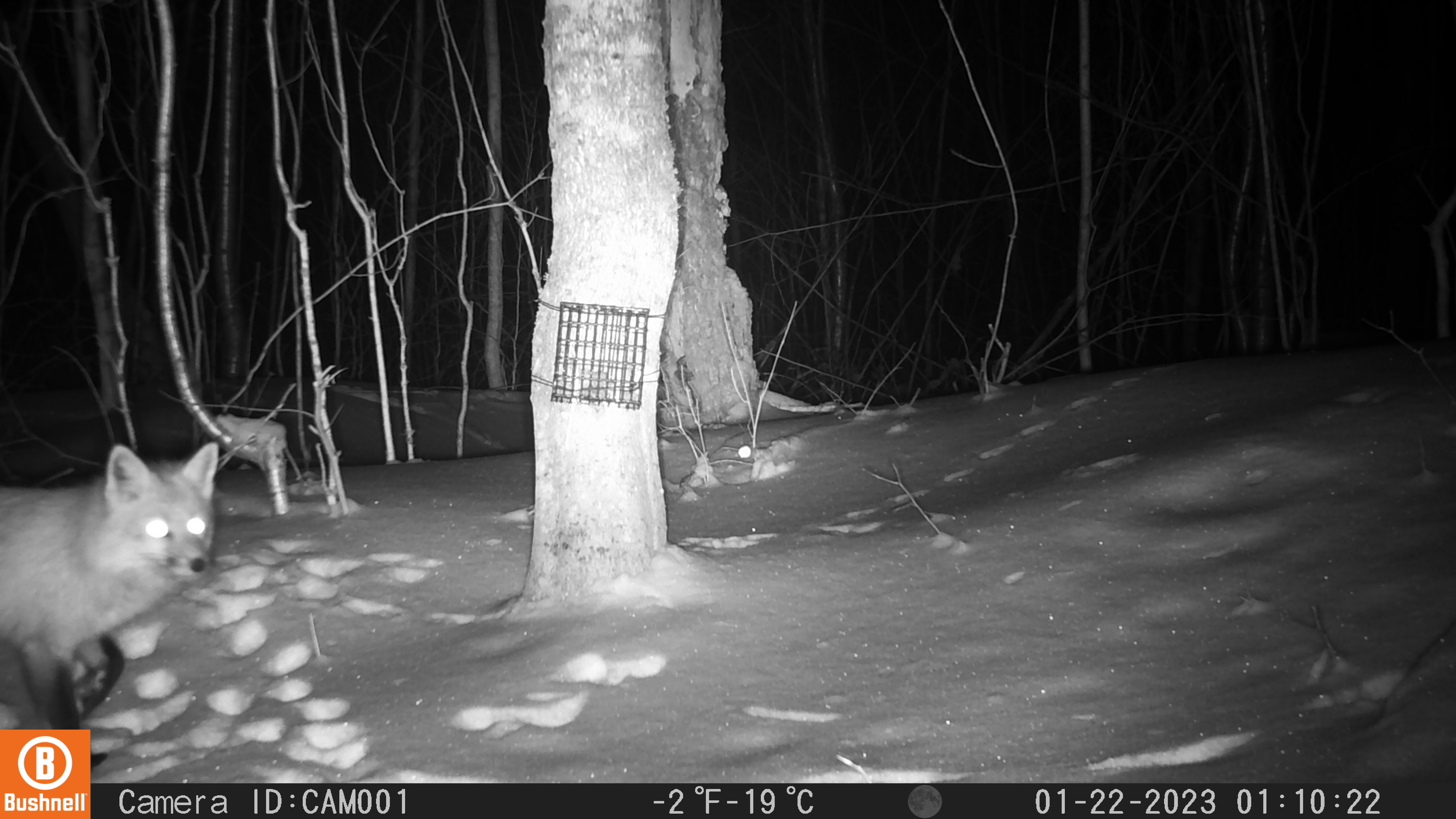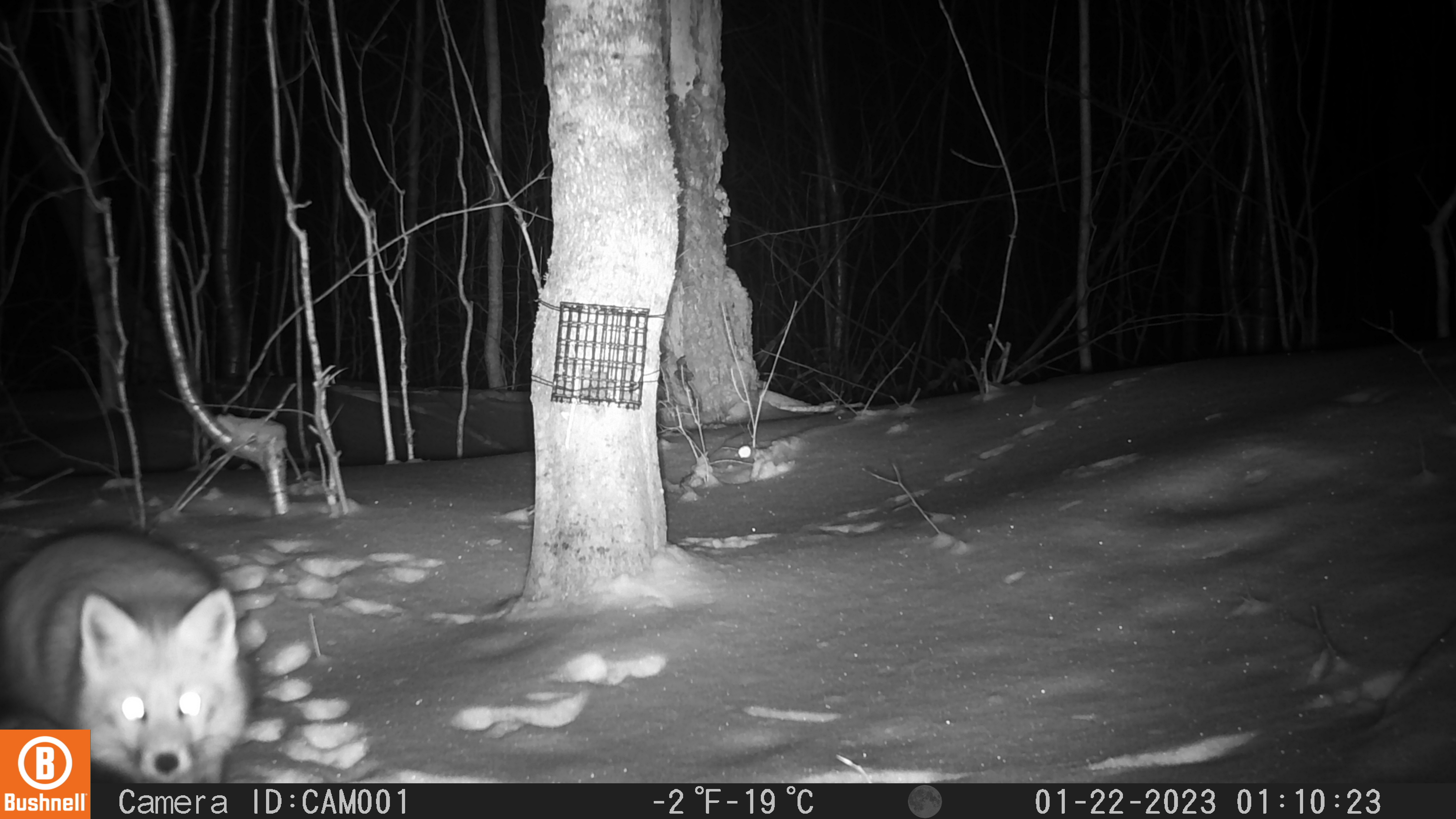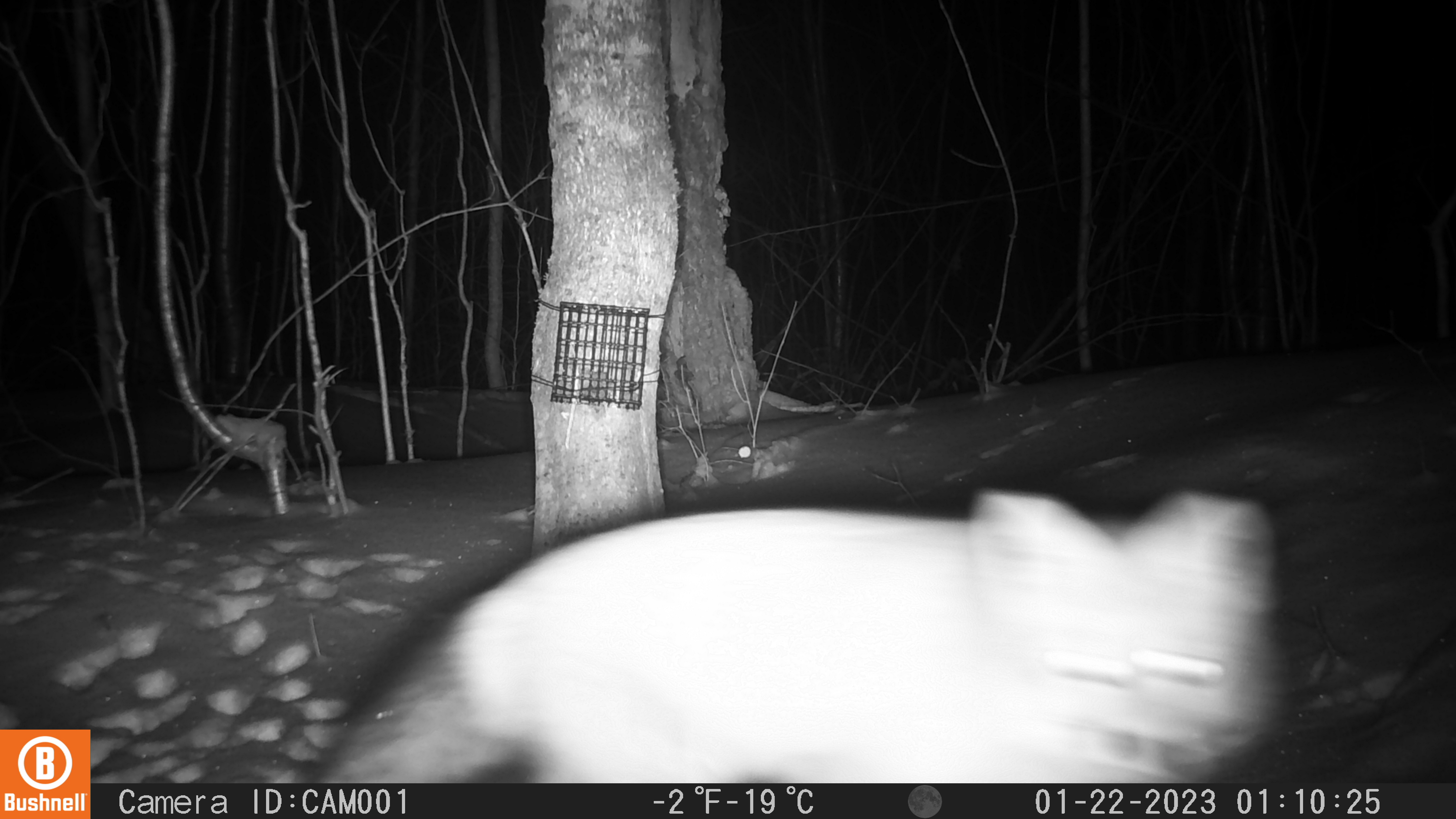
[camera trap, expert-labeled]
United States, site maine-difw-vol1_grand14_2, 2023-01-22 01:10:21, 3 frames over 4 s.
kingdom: Animalia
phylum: Chordata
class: Mammalia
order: Carnivora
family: Canidae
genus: Vulpes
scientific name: Vulpes vulpes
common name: red fox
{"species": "red fox (Vulpes vulpes)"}